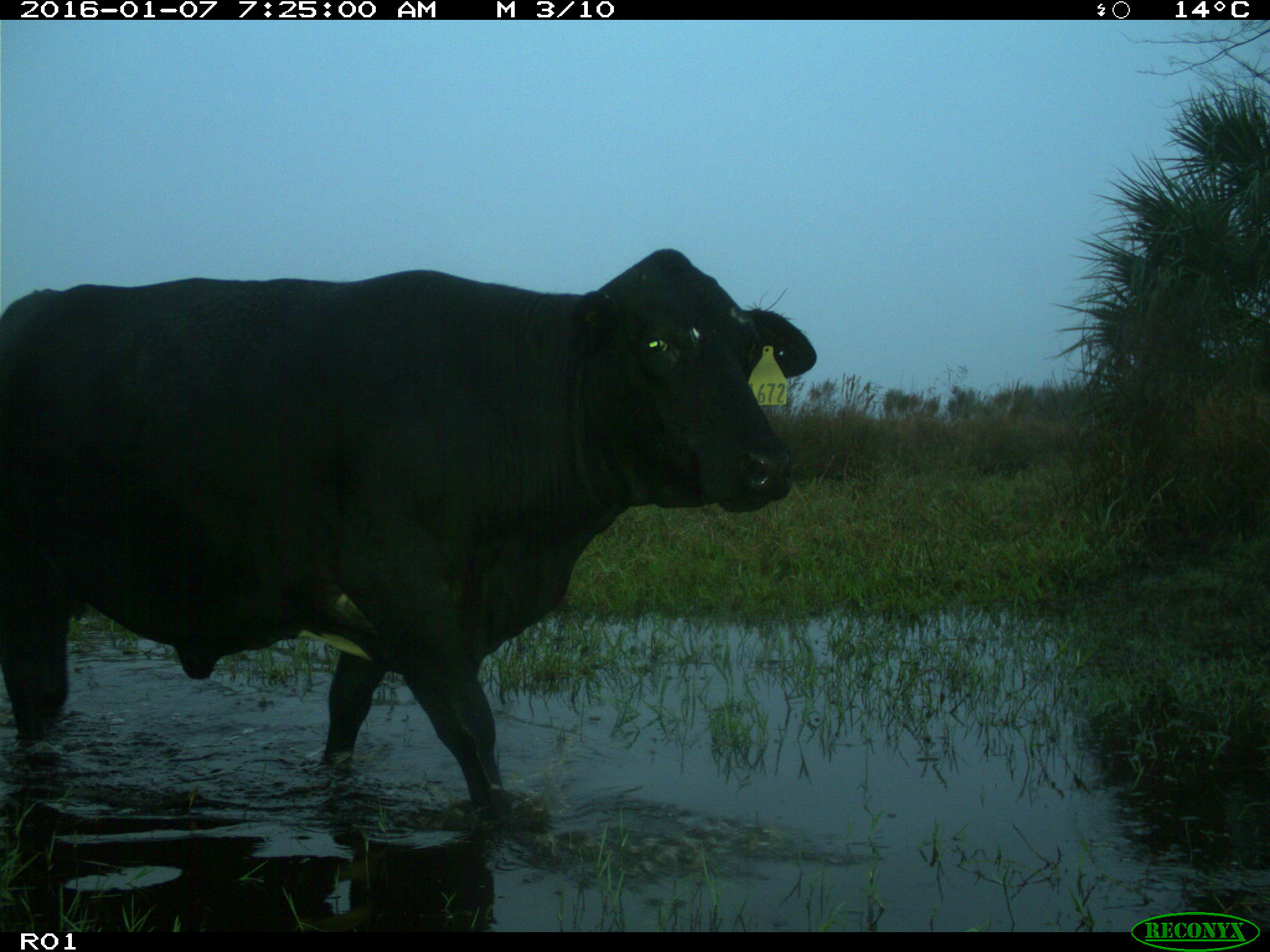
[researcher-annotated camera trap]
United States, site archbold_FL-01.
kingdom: Animalia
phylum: Chordata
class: Mammalia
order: Artiodactyla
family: Bovidae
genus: Bos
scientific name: Bos taurus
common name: domestic cow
Bos taurus (domestic cow).